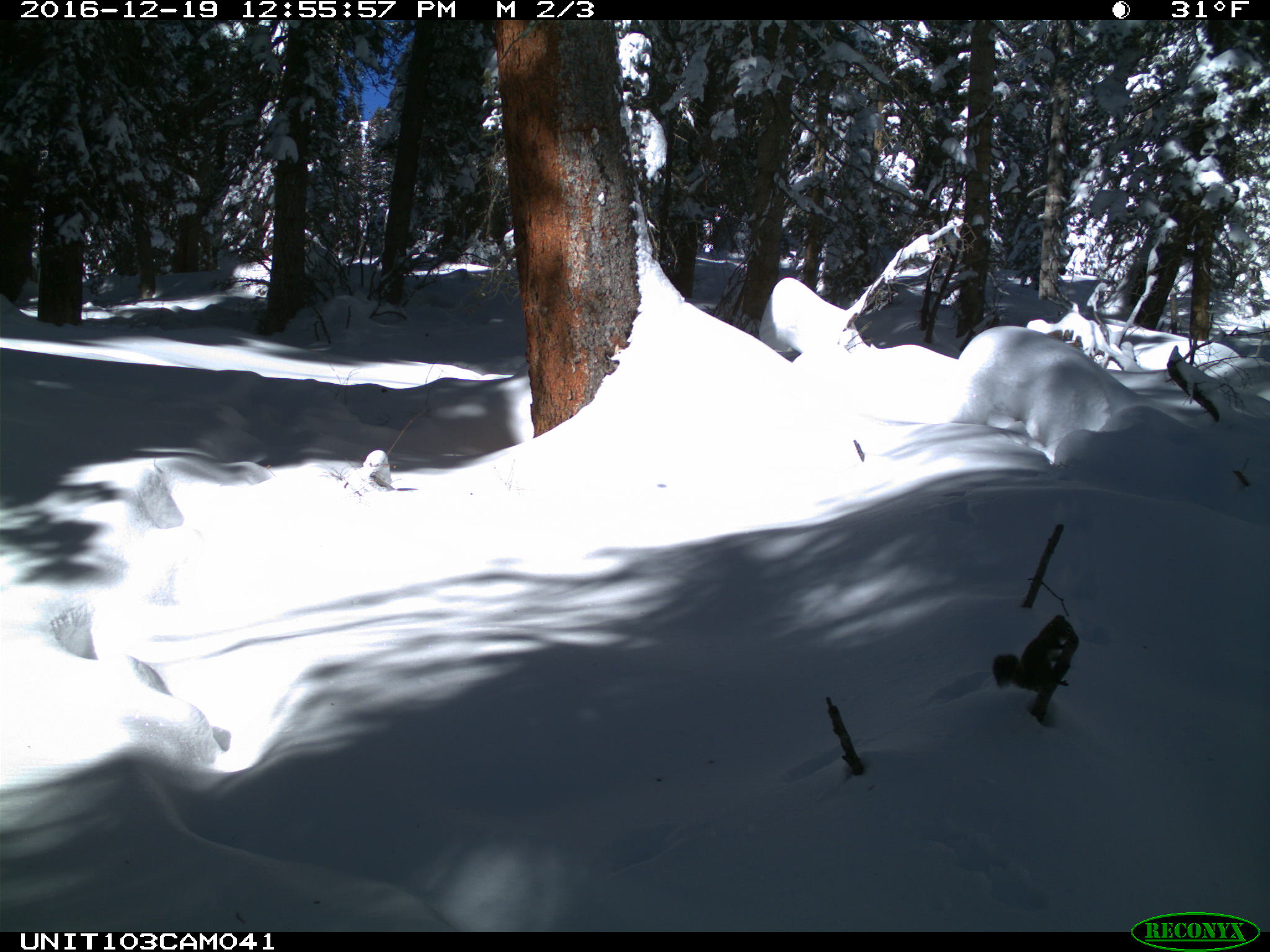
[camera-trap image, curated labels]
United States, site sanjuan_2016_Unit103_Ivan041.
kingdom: Animalia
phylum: Chordata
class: Mammalia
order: Rodentia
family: Sciuridae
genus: Tamiasciurus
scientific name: Tamiasciurus hudsonicus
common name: american red squirrel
Tamiasciurus hudsonicus (american red squirrel).